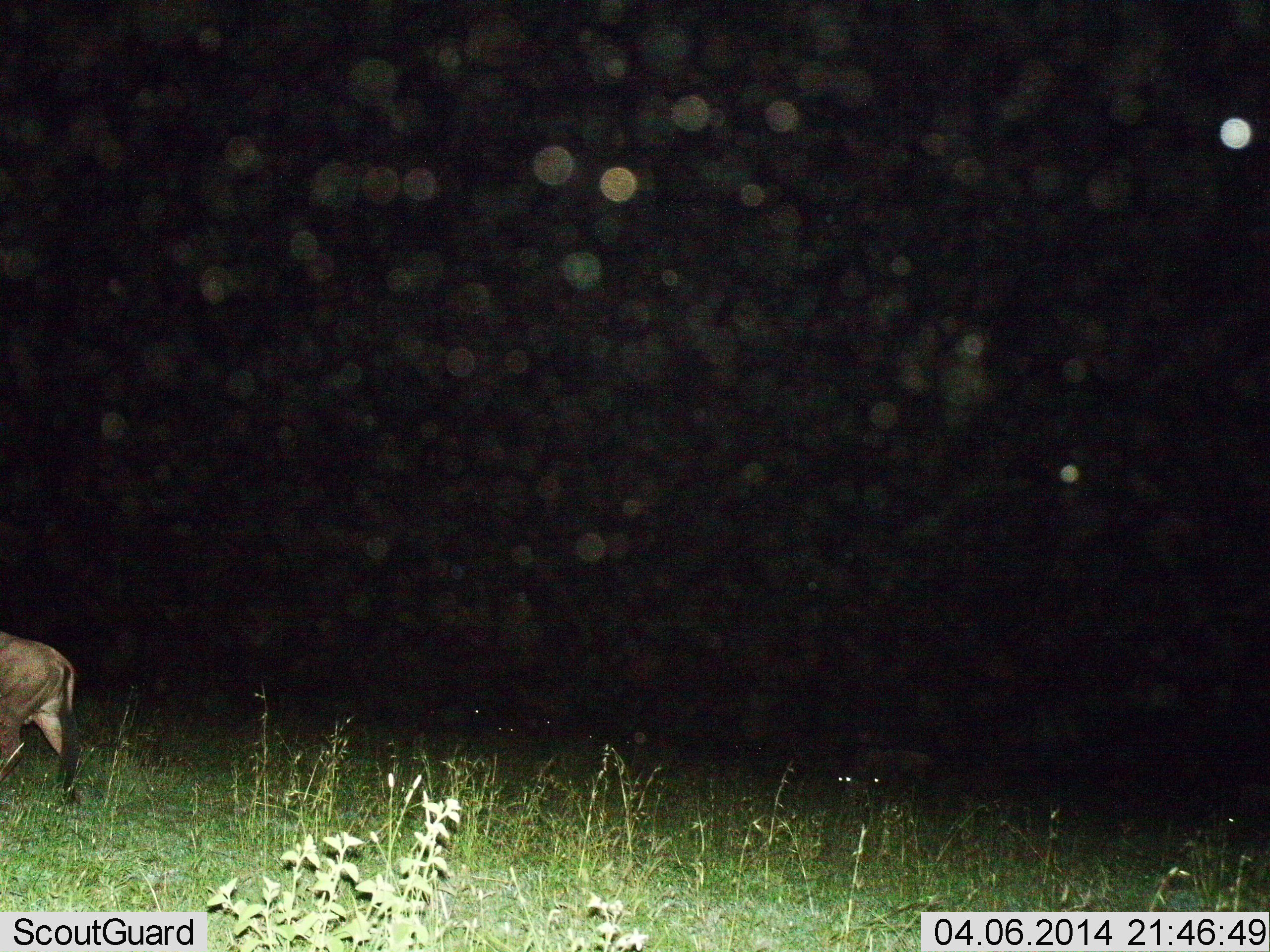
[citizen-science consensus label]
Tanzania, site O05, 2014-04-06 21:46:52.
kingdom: Animalia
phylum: Chordata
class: Mammalia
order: Artiodactyla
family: Bovidae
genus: Connochaetes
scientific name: Connochaetes taurinus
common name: blue wildebeest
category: wildebeest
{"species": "wildebeest (blue wildebeest) (Connochaetes taurinus)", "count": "1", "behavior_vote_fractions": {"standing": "33%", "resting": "0%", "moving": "78%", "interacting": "0%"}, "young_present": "0%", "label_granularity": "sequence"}